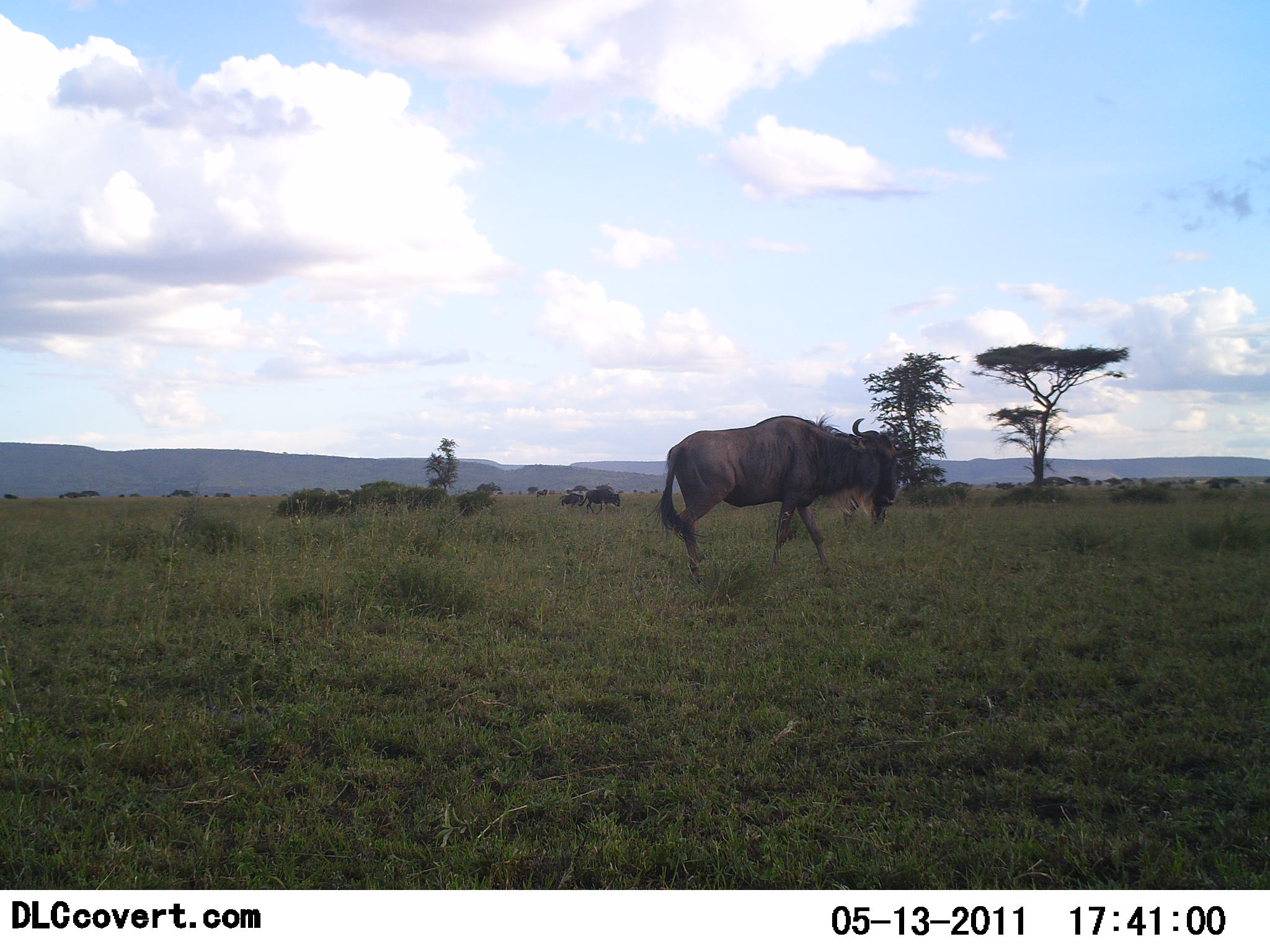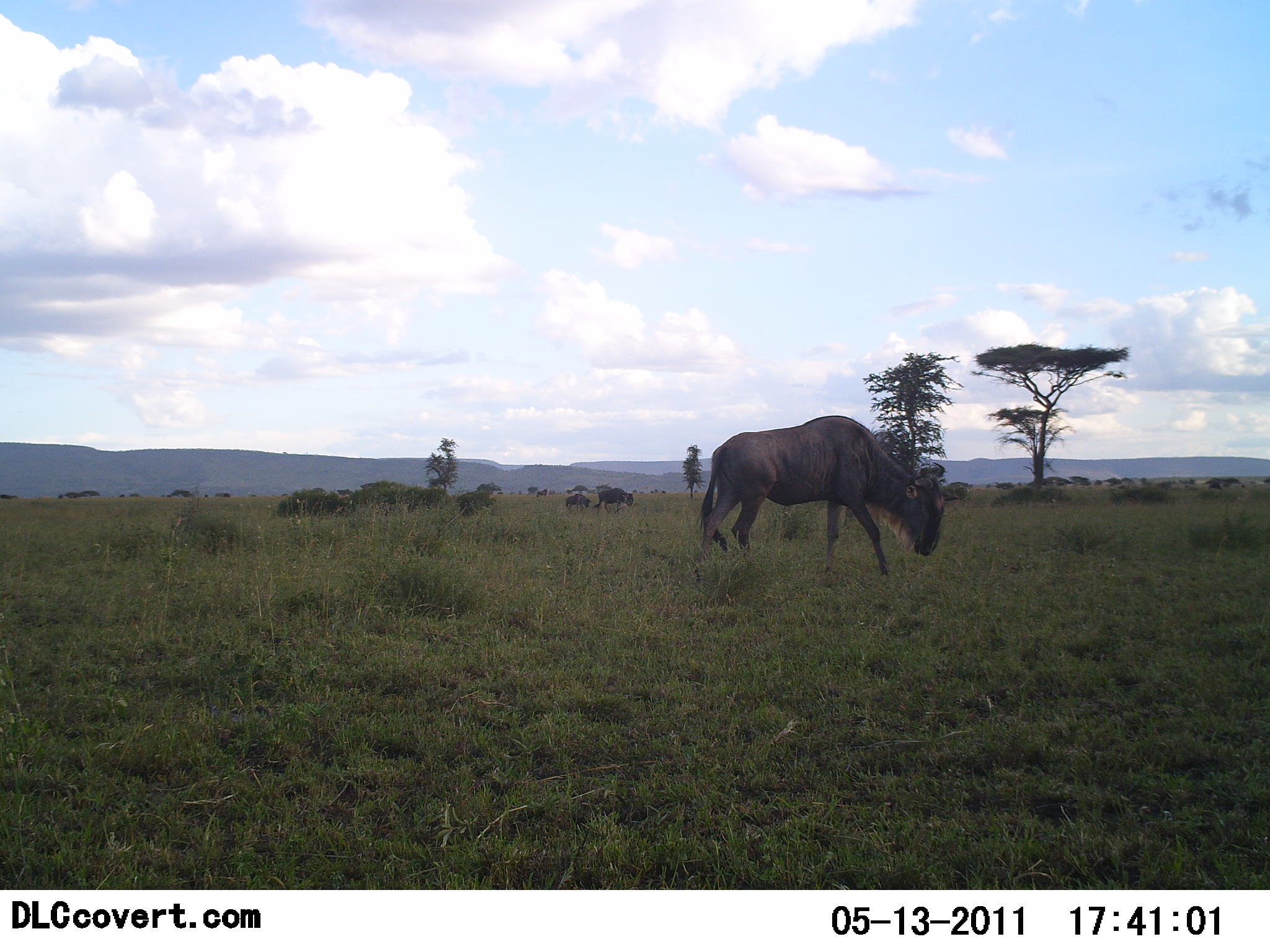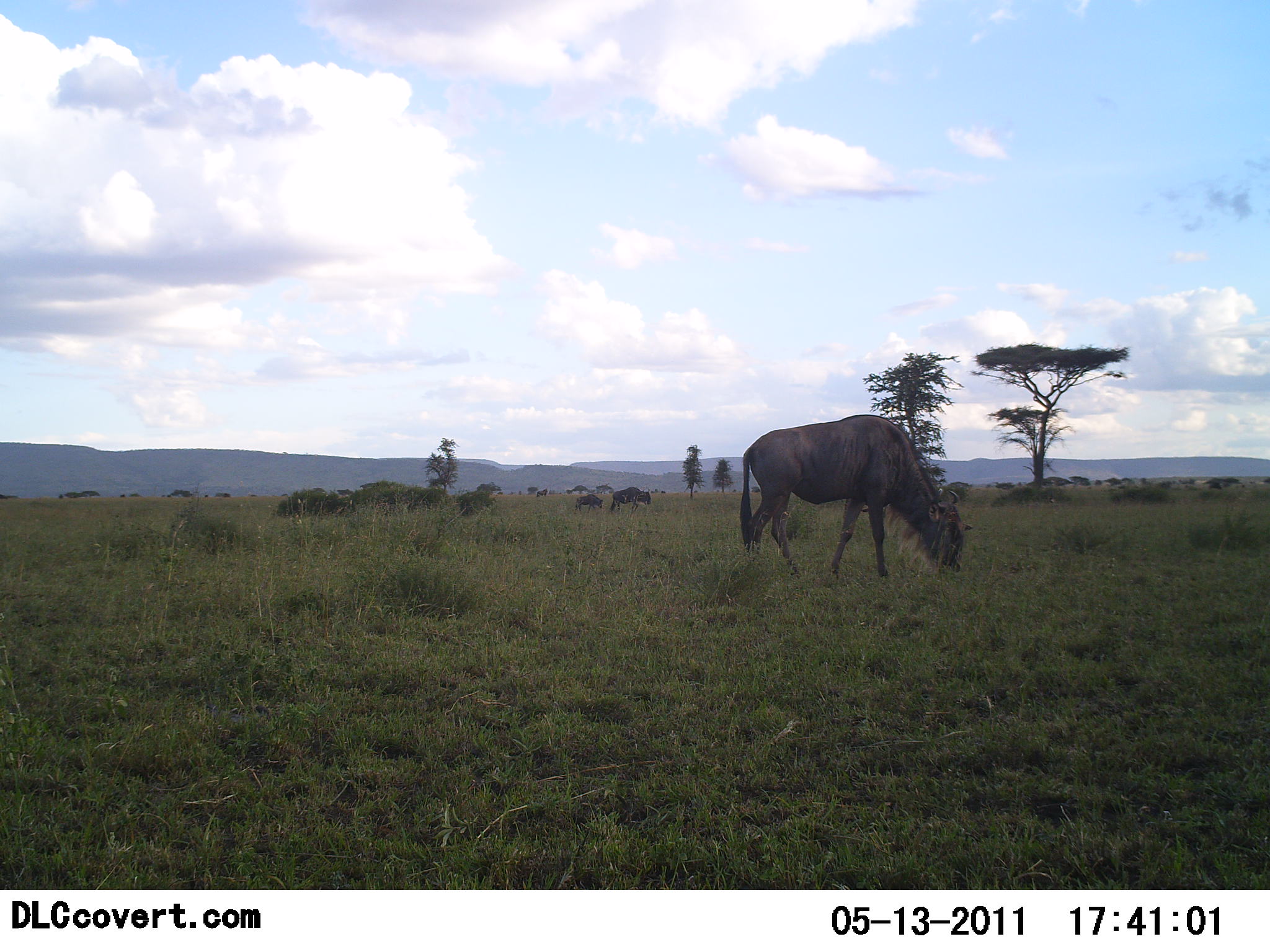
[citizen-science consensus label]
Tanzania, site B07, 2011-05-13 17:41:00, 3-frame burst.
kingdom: Animalia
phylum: Chordata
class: Mammalia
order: Artiodactyla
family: Bovidae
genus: Connochaetes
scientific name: Connochaetes taurinus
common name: blue wildebeest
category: wildebeest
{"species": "wildebeest (blue wildebeest) (Connochaetes taurinus)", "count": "3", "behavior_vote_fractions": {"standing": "0%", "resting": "0%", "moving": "73%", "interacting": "0%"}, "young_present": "9%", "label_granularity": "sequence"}